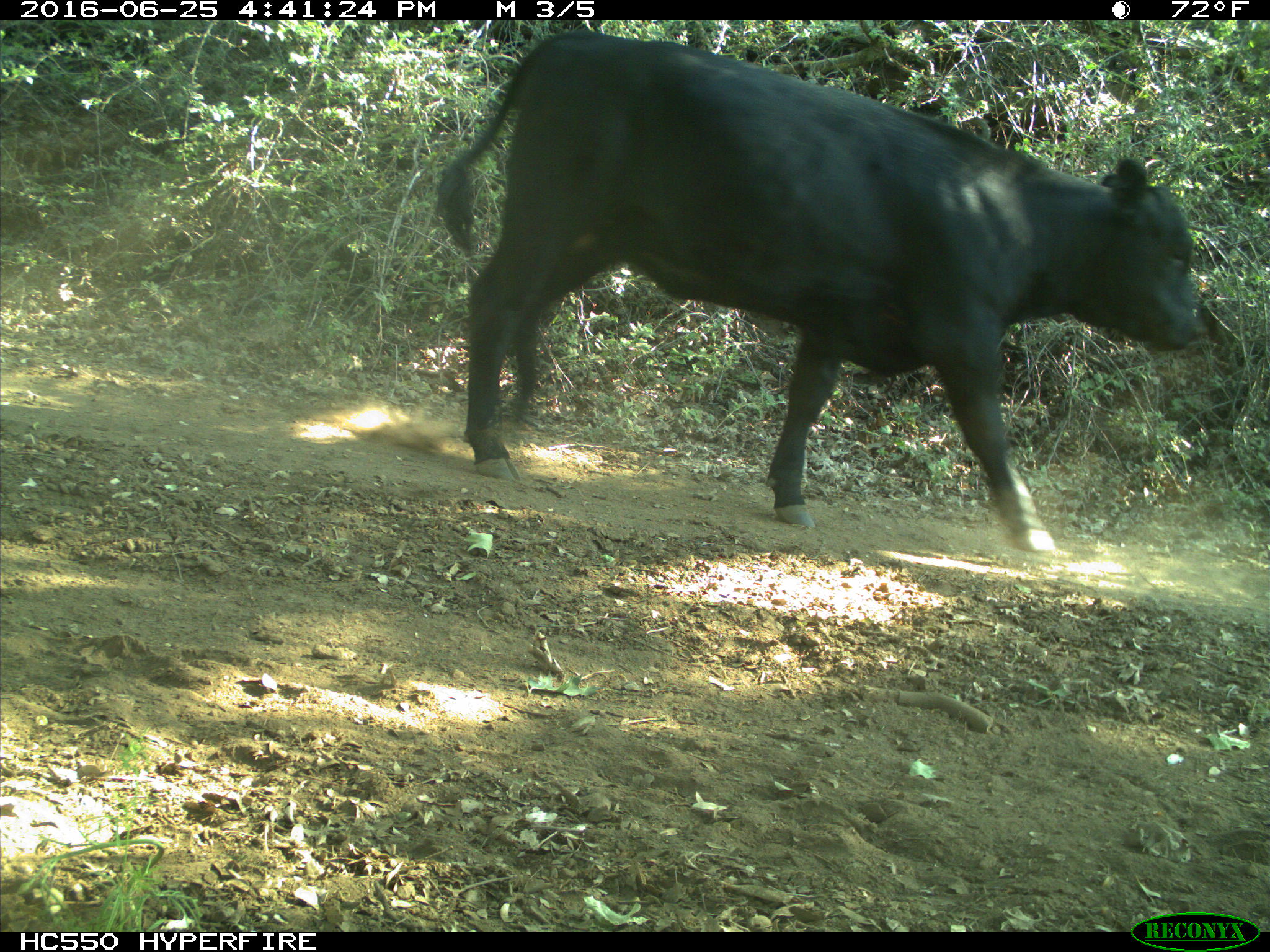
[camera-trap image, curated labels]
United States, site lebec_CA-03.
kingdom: Animalia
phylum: Chordata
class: Mammalia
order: Artiodactyla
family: Bovidae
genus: Bos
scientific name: Bos taurus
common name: domestic cow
Bos taurus (domestic cow).